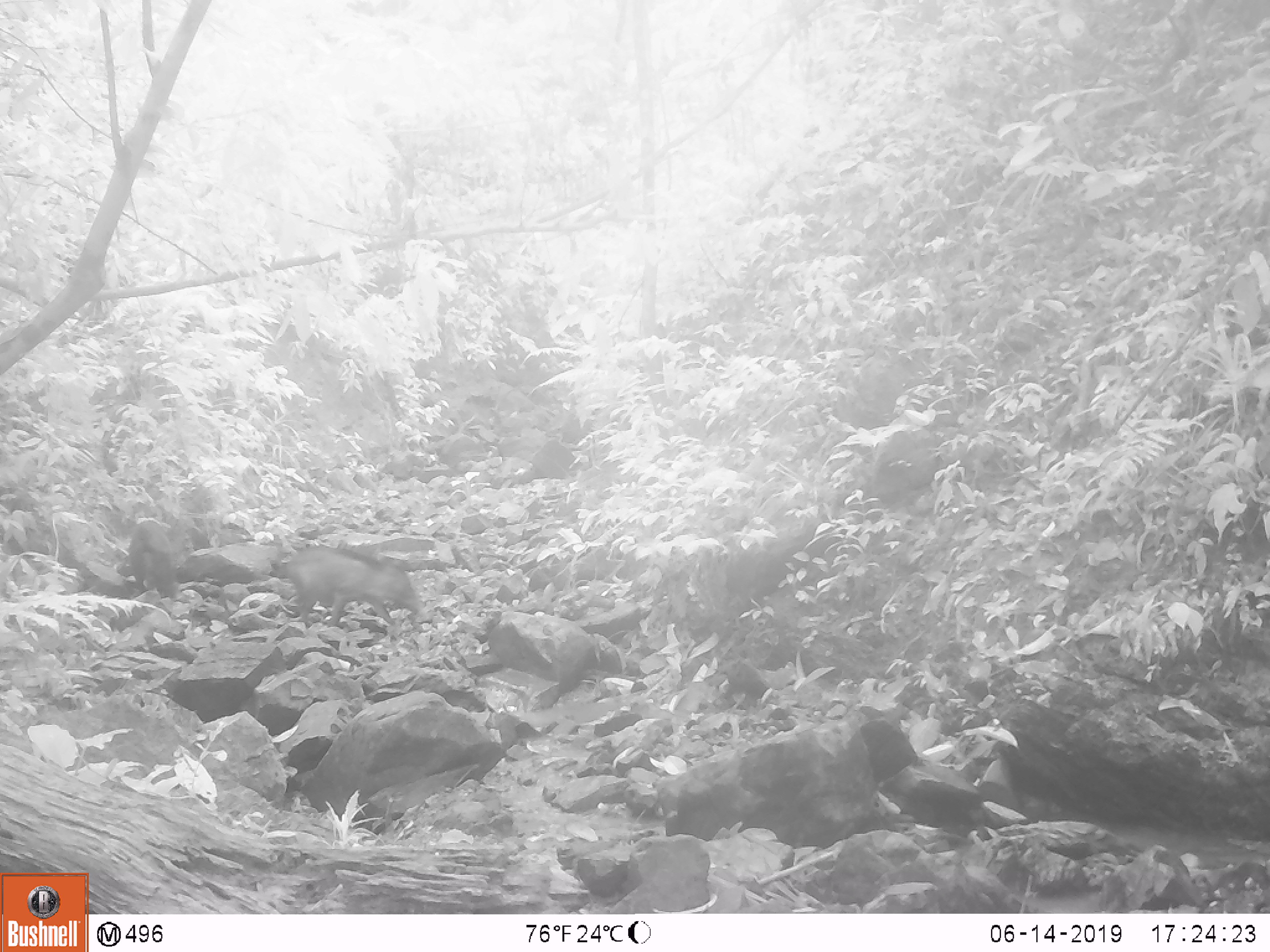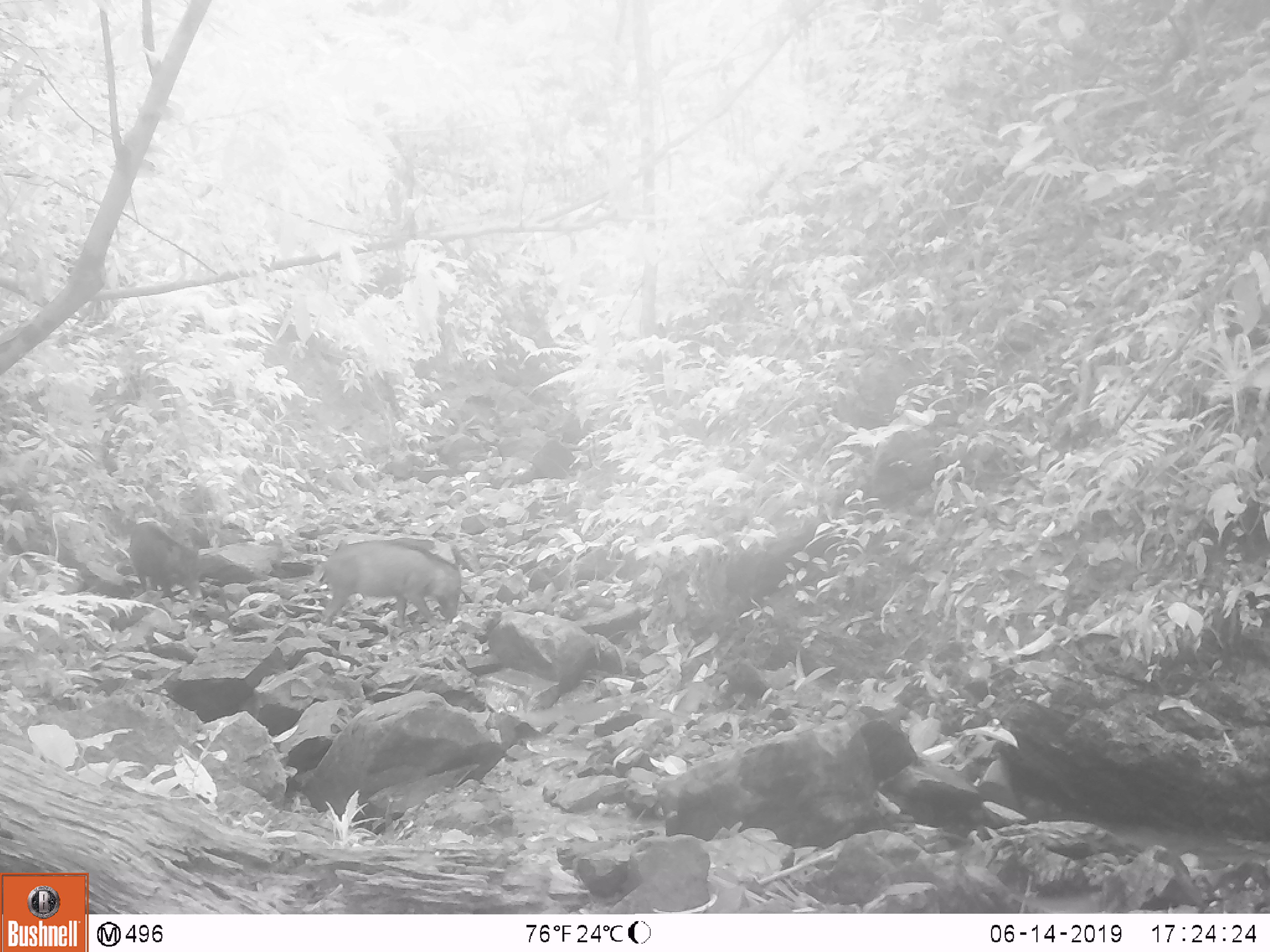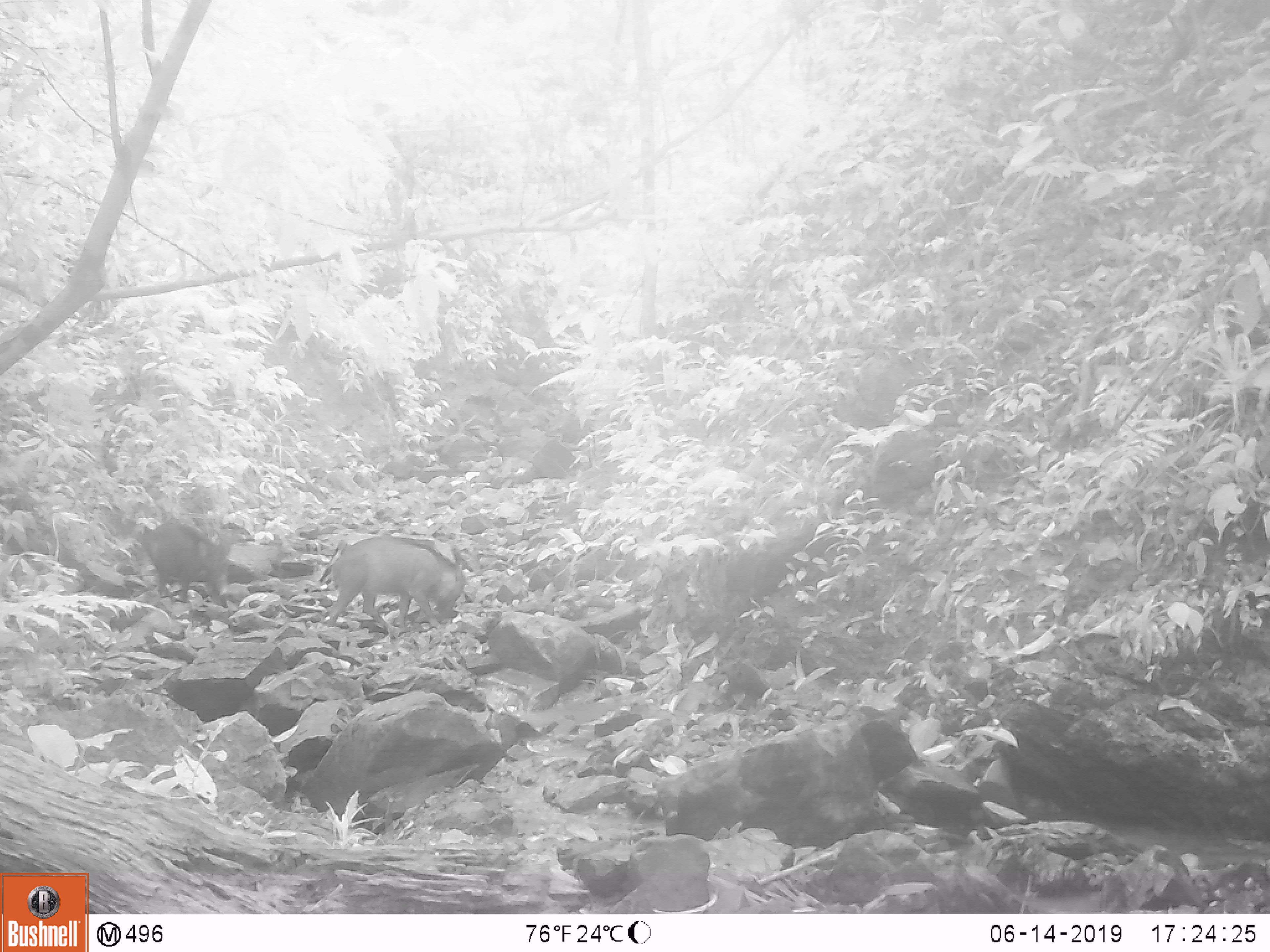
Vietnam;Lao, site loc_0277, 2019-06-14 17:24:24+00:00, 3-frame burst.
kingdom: Animalia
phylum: Chordata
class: Mammalia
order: Artiodactyla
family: Suidae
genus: Sus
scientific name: Sus scrofa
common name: eurasian wild pig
Eurasian wild pig (Sus scrofa). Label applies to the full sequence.